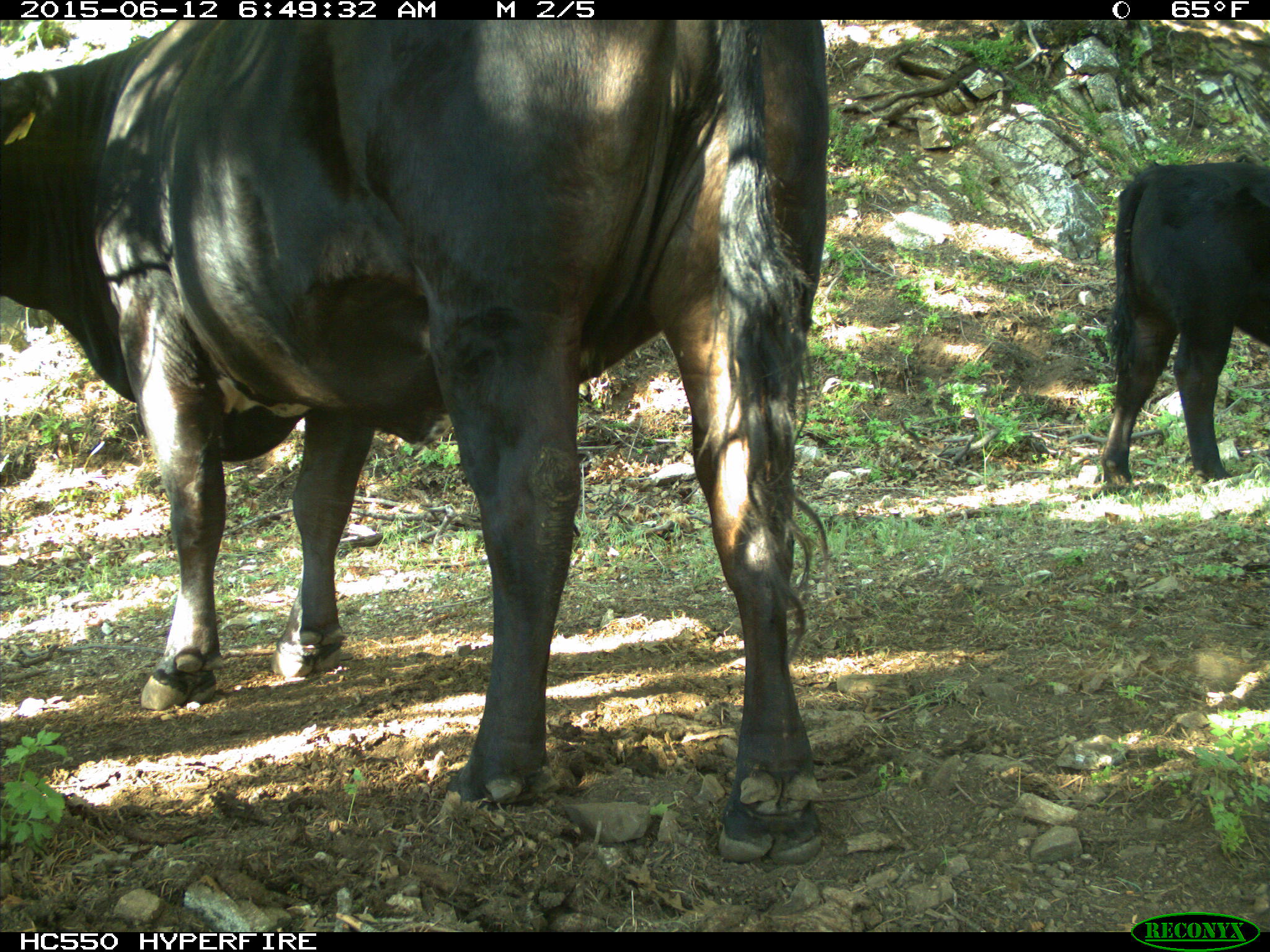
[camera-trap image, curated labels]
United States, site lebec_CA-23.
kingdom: Animalia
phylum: Chordata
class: Mammalia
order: Artiodactyla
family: Bovidae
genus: Bos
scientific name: Bos taurus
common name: domestic cow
Bos taurus (domestic cow).